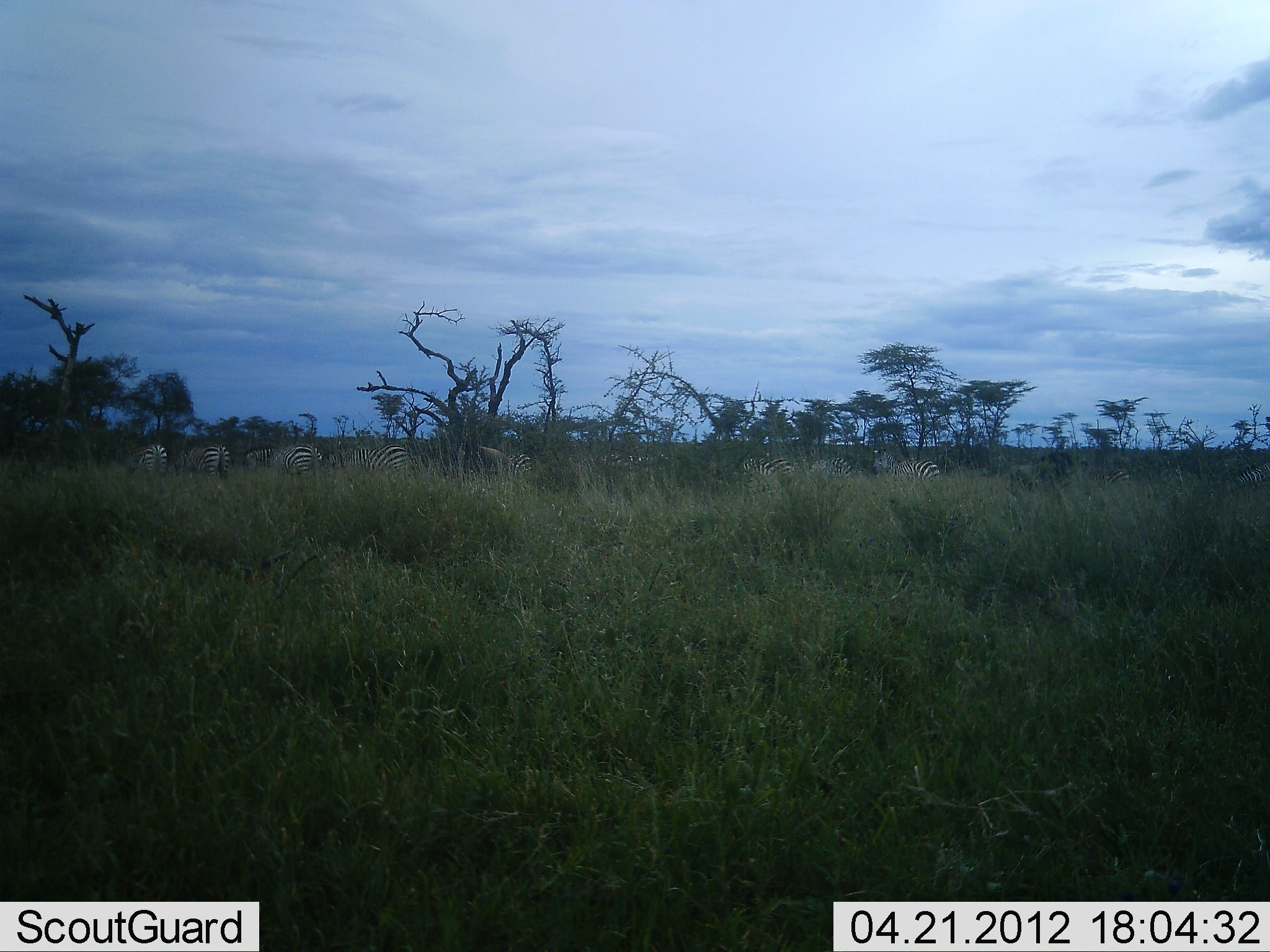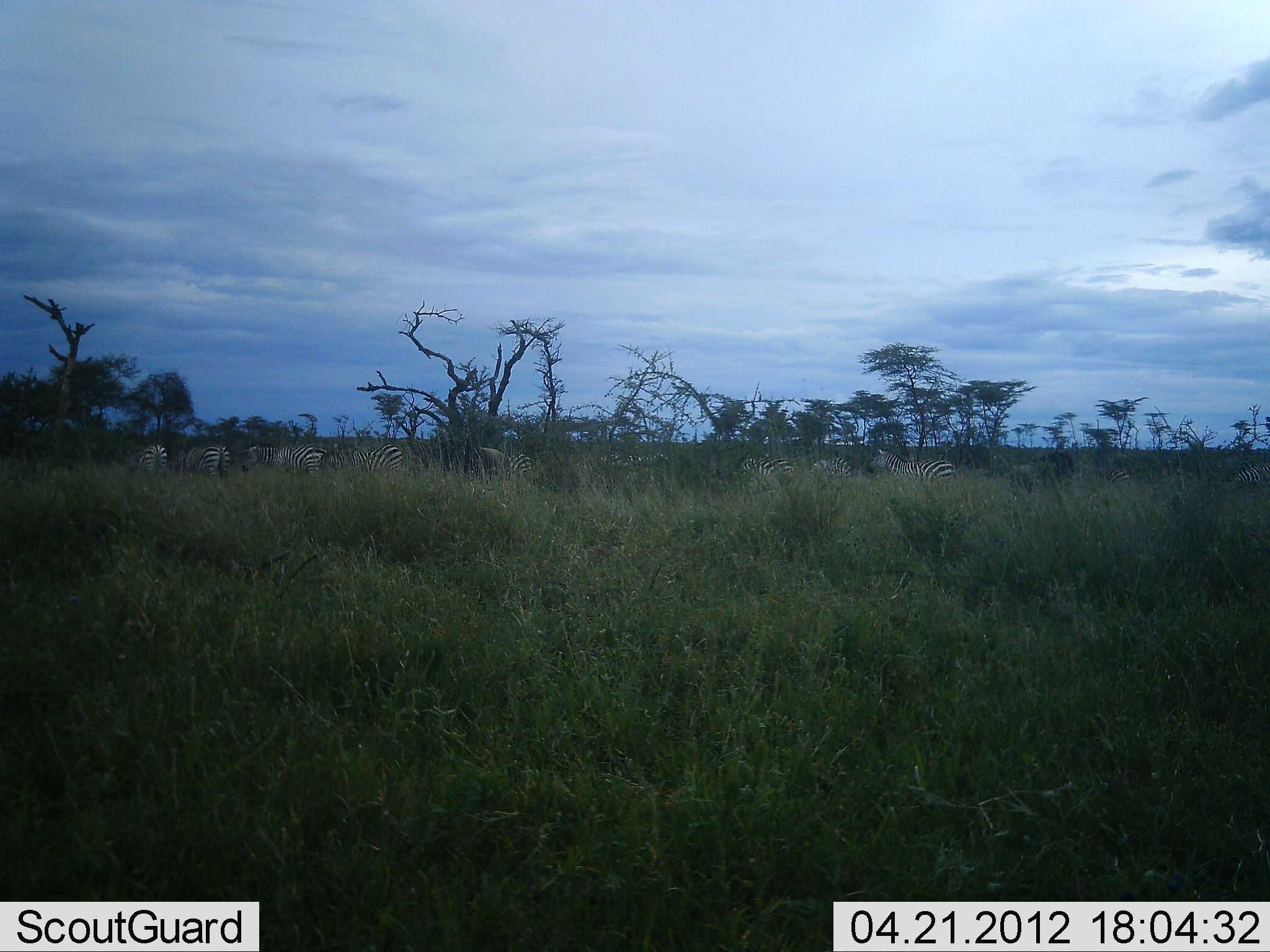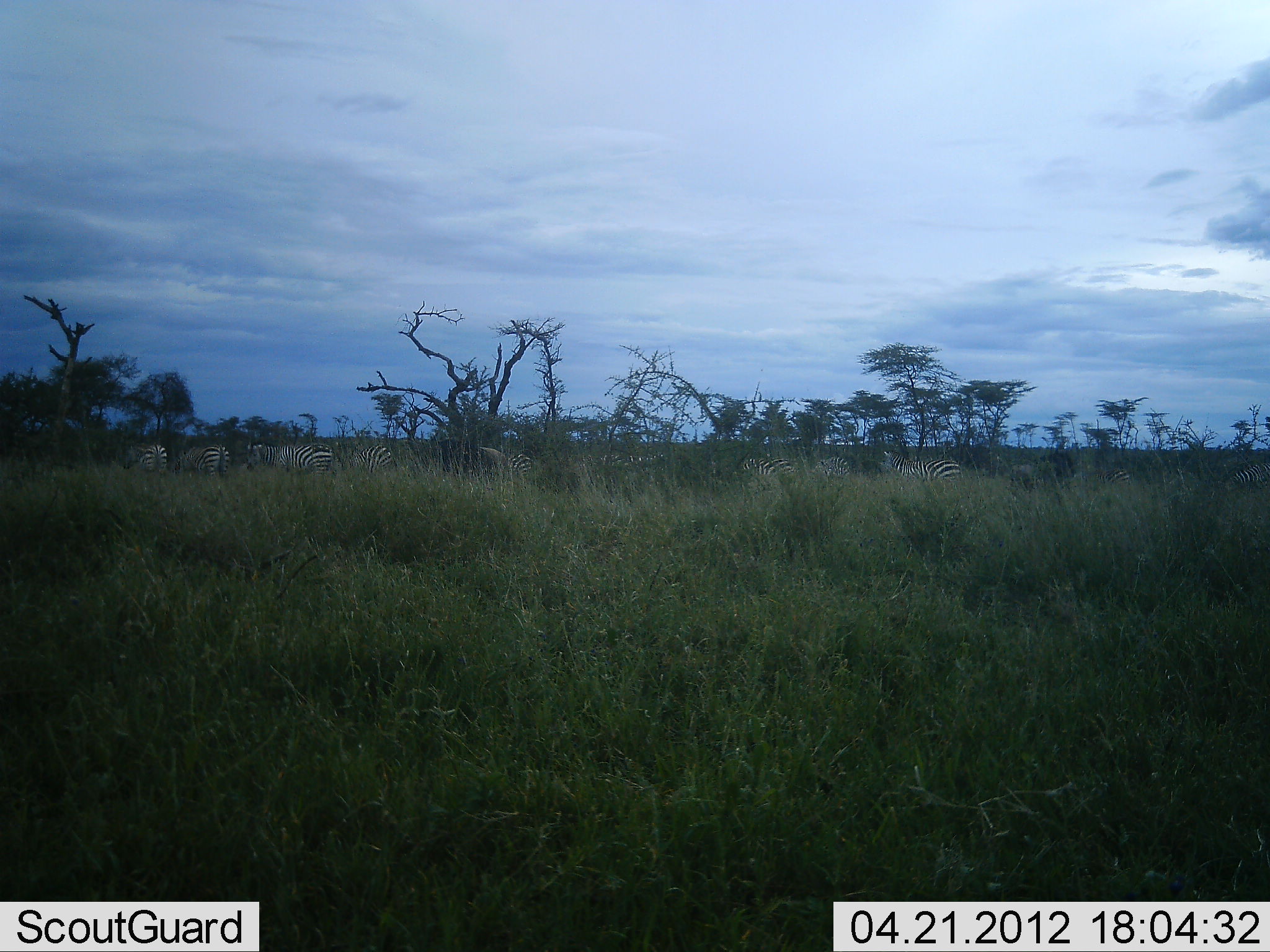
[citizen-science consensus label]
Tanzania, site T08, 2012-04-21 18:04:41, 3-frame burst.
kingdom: Animalia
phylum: Chordata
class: Mammalia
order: Perissodactyla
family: Equidae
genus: Equus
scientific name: Equus quagga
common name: plains zebra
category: zebra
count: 9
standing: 64%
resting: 0%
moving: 44%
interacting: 4%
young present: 0%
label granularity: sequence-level